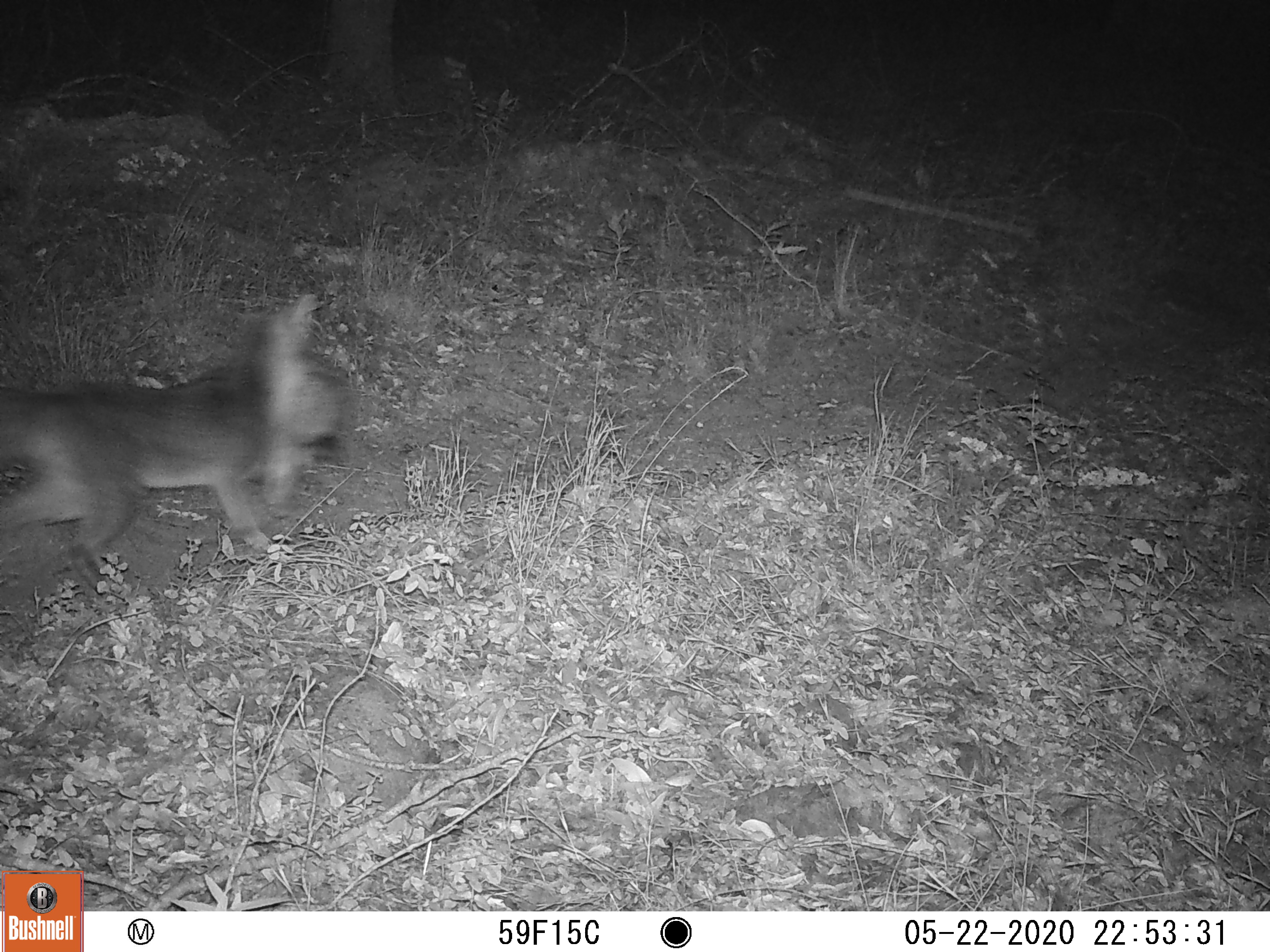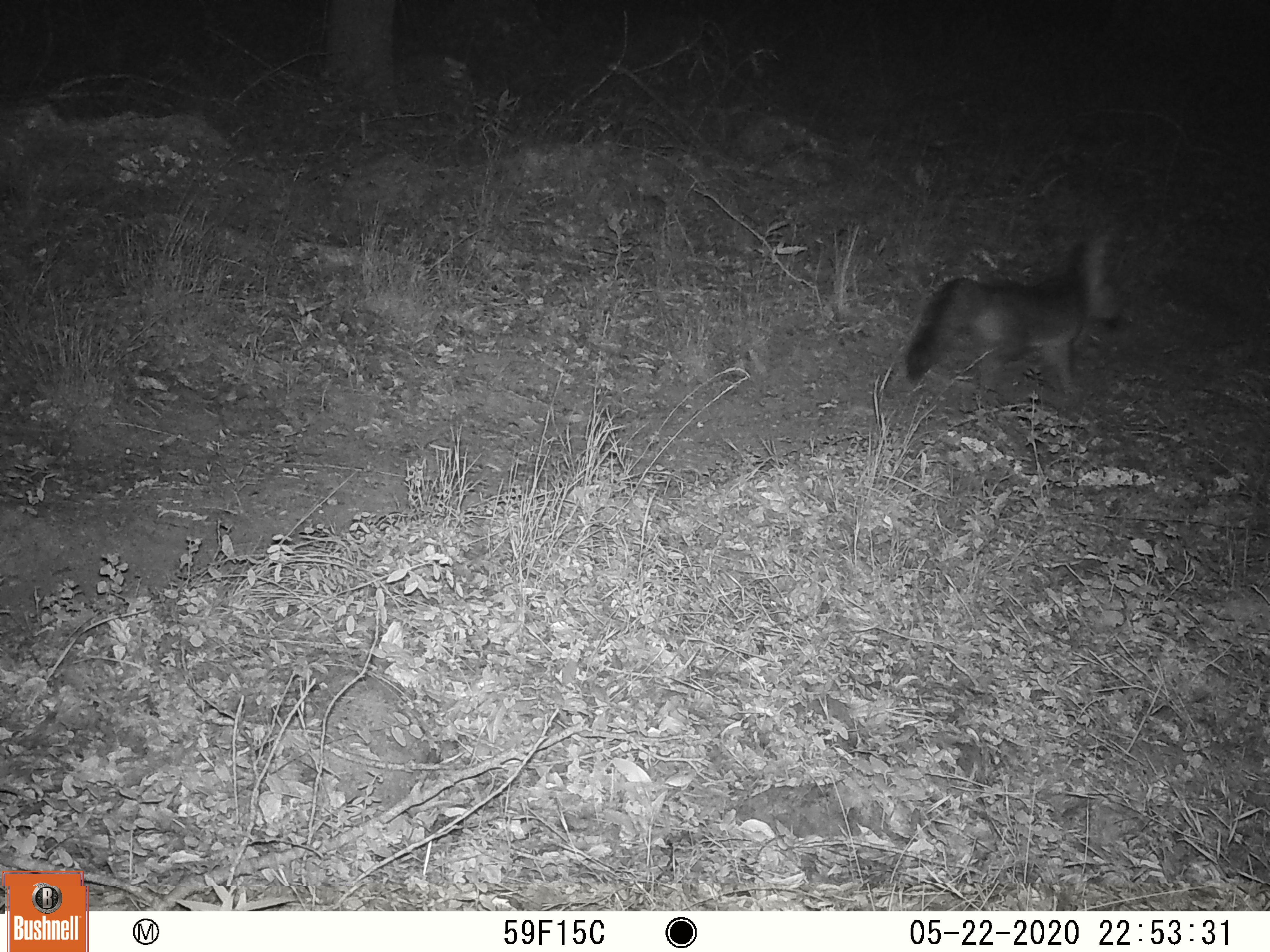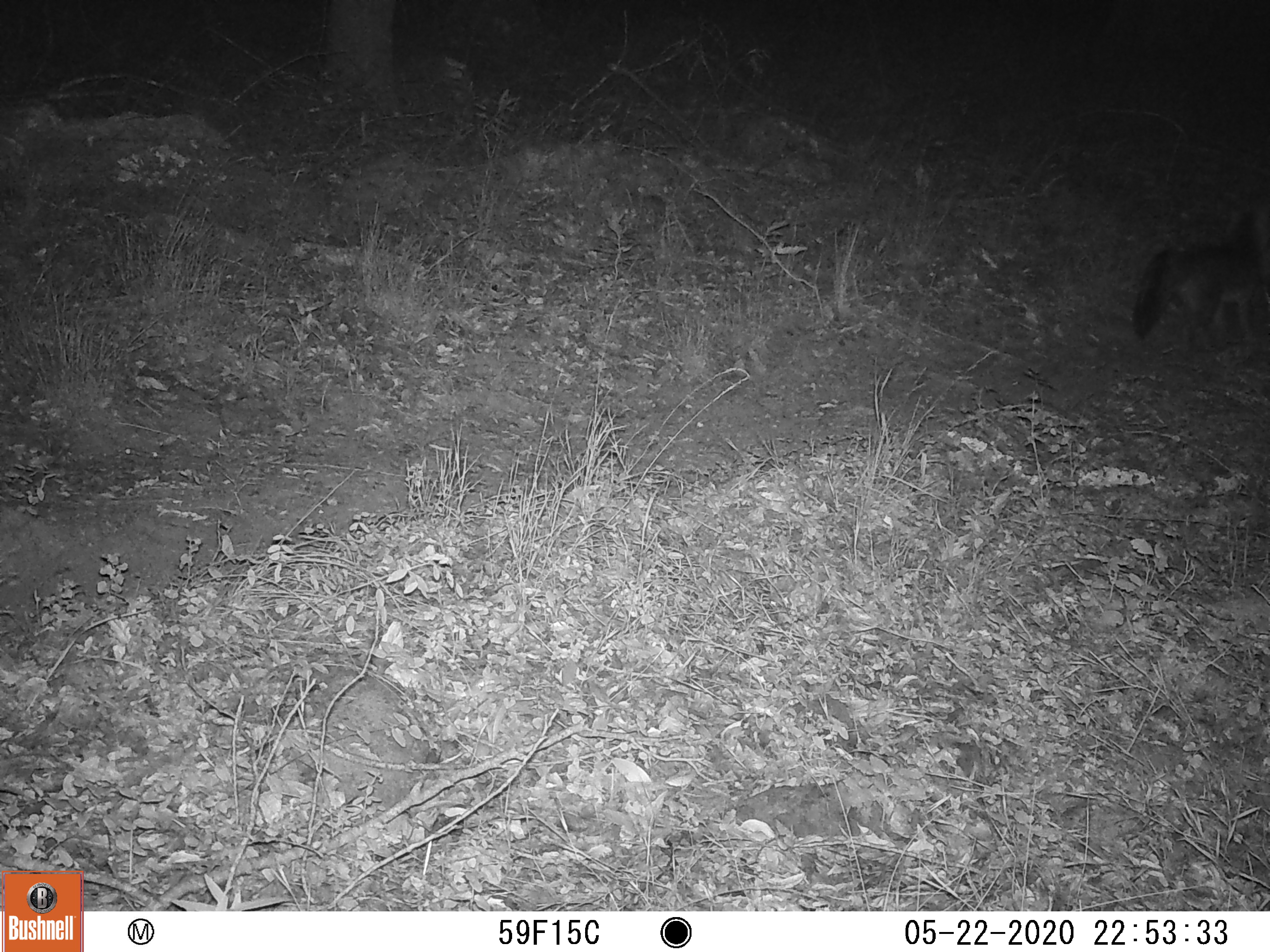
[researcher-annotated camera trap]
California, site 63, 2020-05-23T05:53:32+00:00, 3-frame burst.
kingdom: Animalia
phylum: Chordata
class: Mammalia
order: Carnivora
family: Canidae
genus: Urocyon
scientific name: Urocyon cinereoargenteus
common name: gray fox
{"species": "gray fox (Urocyon cinereoargenteus)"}